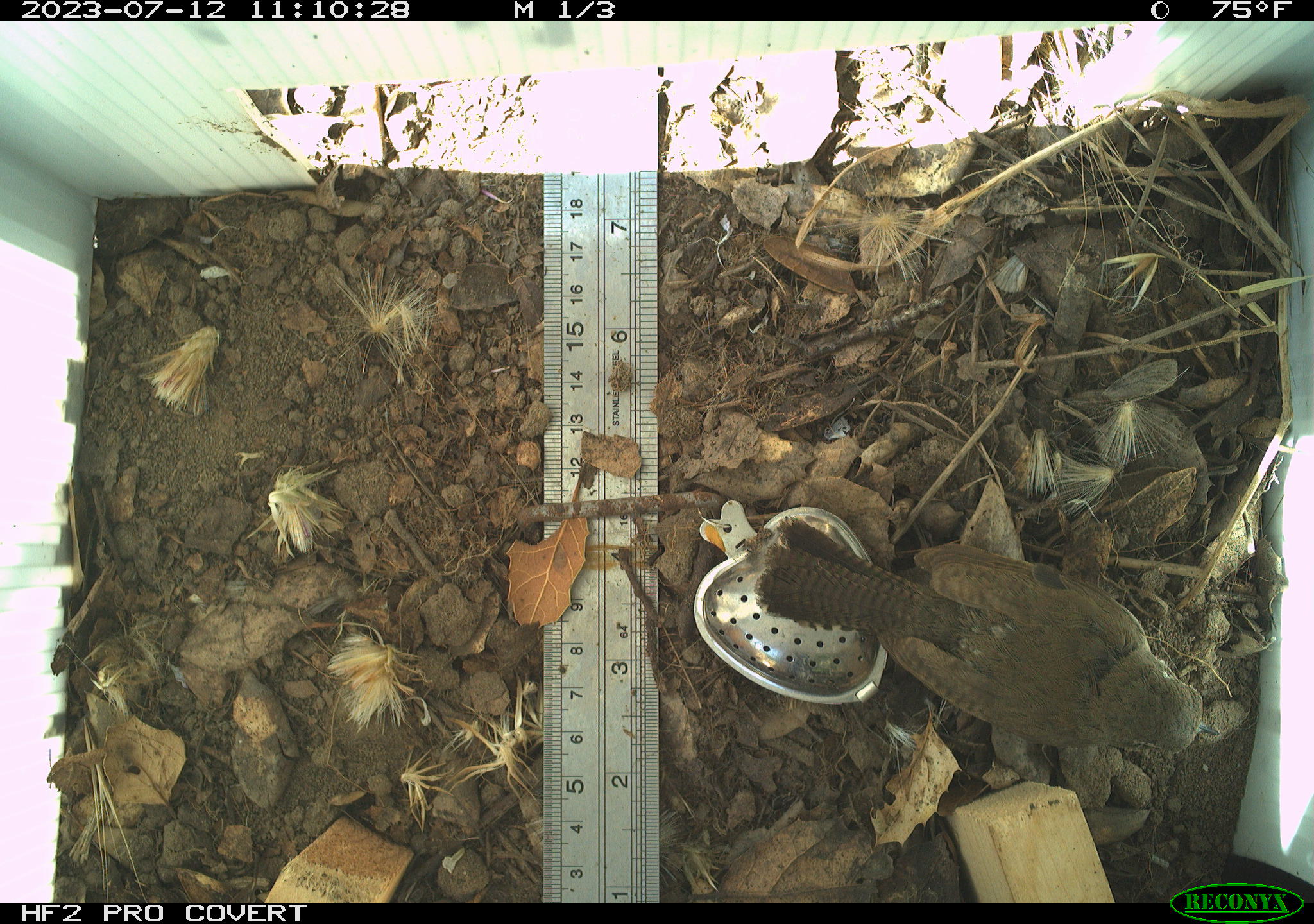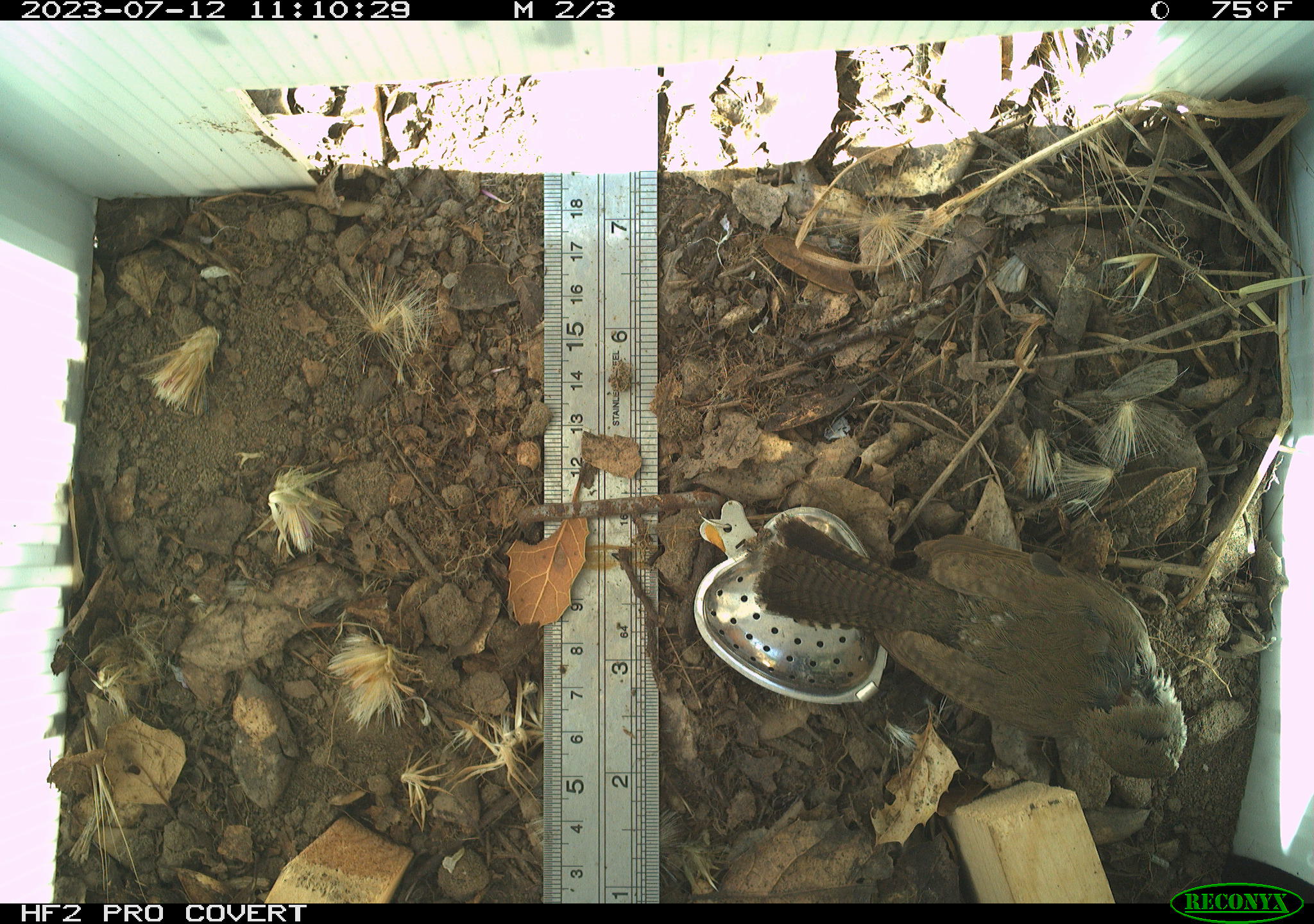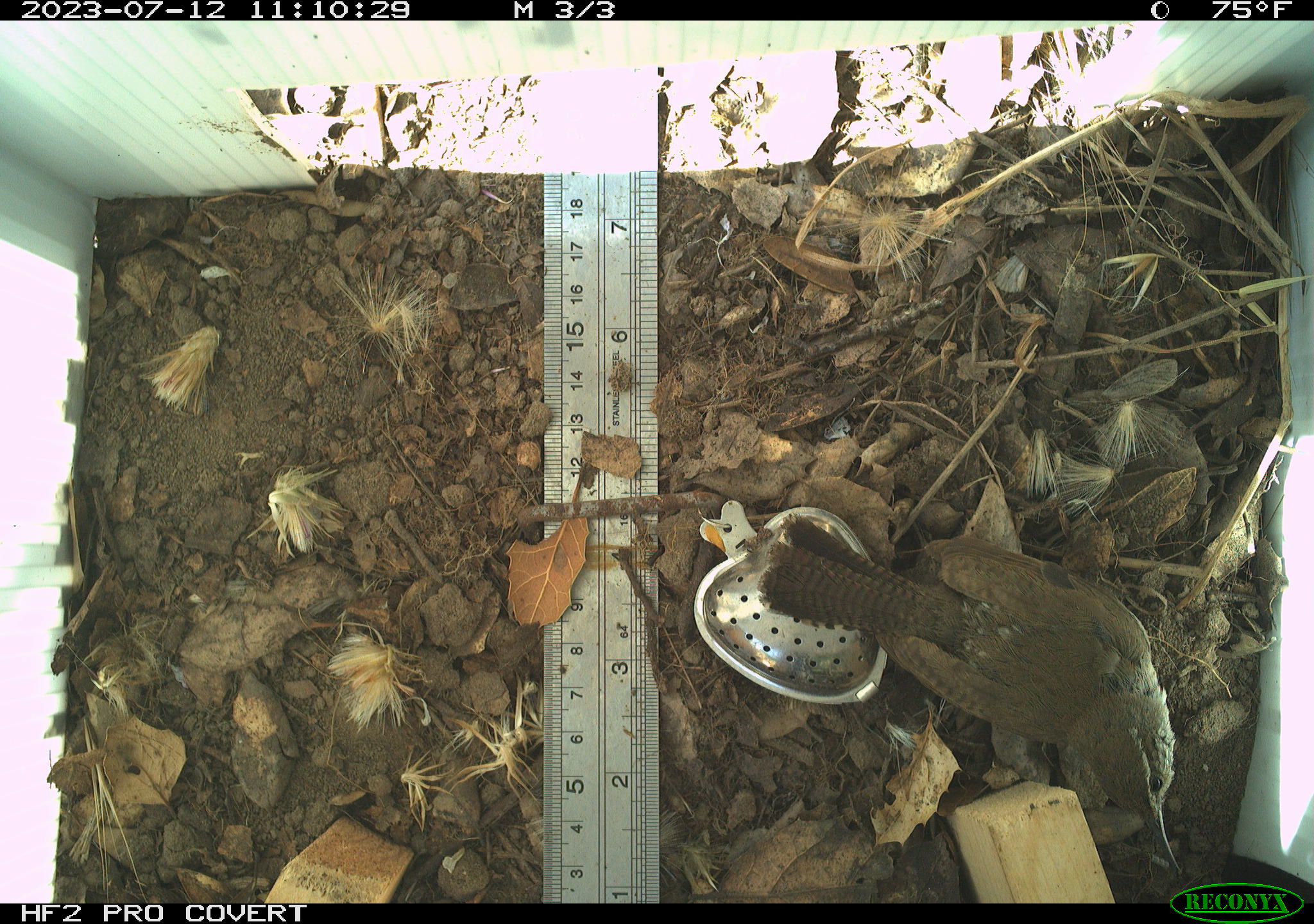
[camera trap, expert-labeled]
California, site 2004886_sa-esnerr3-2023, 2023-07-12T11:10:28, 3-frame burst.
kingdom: Animalia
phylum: Chordata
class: Aves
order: Passeriformes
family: Troglodytidae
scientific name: Troglodytidae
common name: wren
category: troglodytidae family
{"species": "troglodytidae family (wren) (Troglodytidae)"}